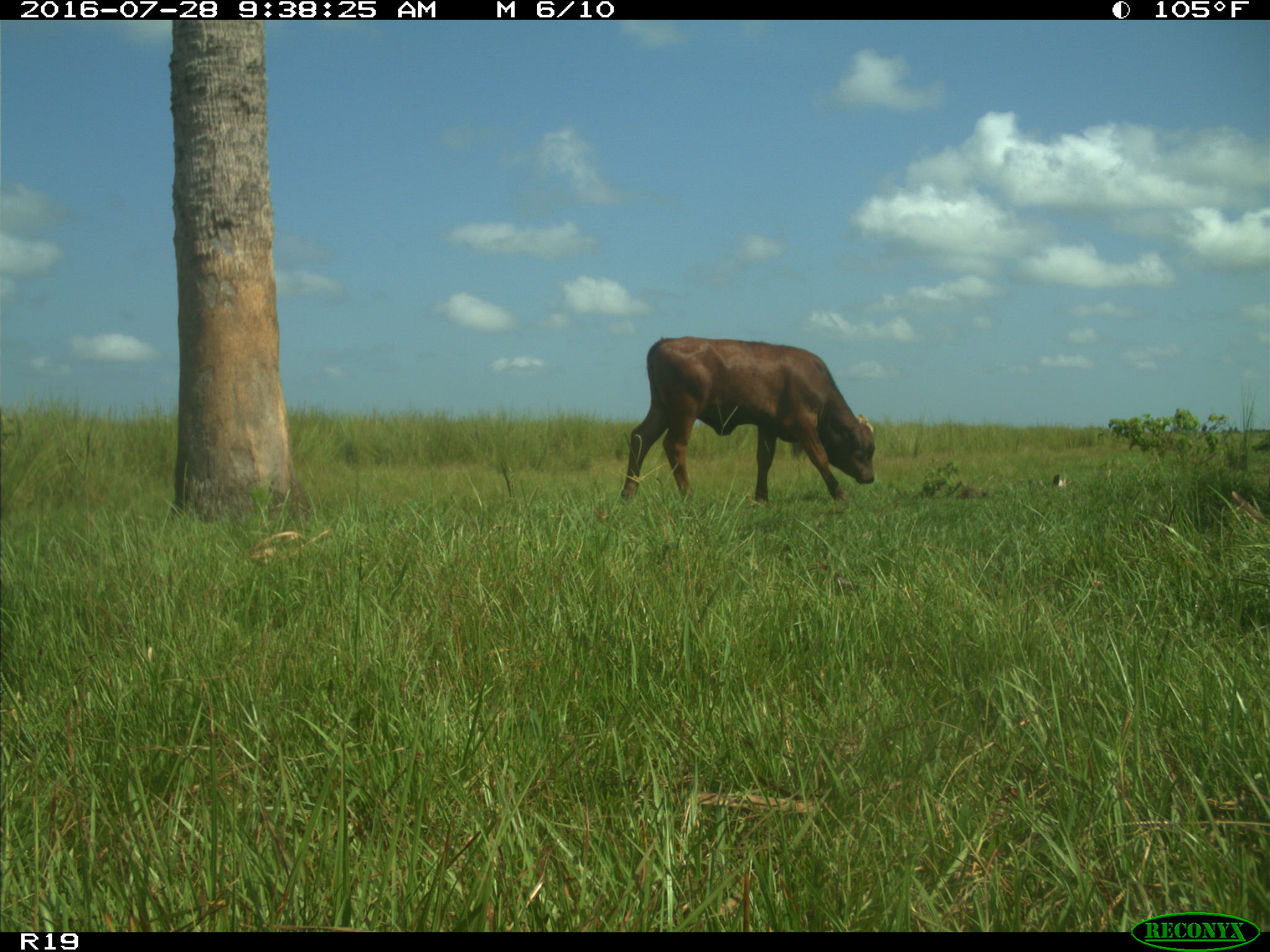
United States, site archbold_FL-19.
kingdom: Animalia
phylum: Chordata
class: Mammalia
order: Artiodactyla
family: Bovidae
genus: Bos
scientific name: Bos taurus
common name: domestic cow